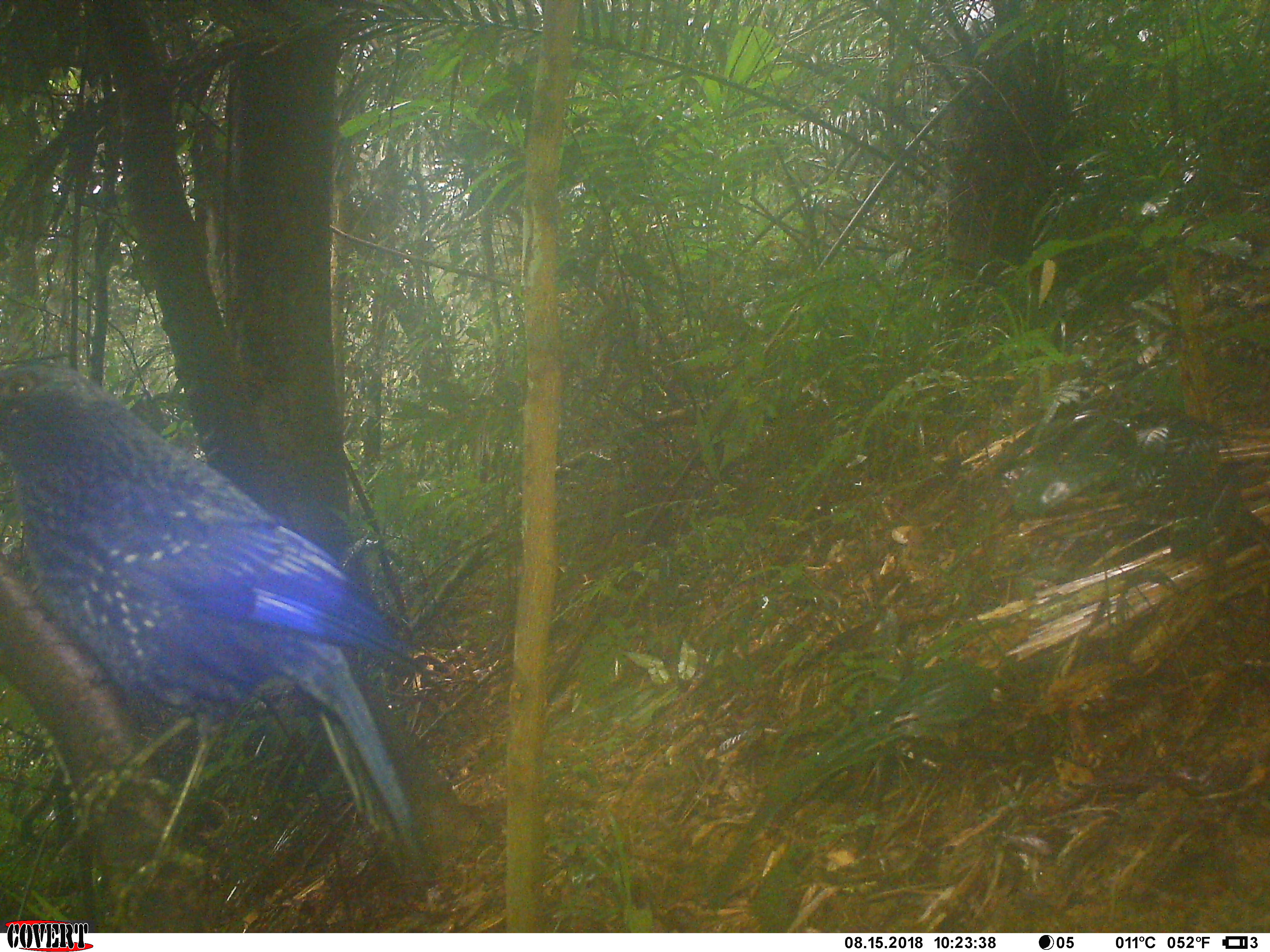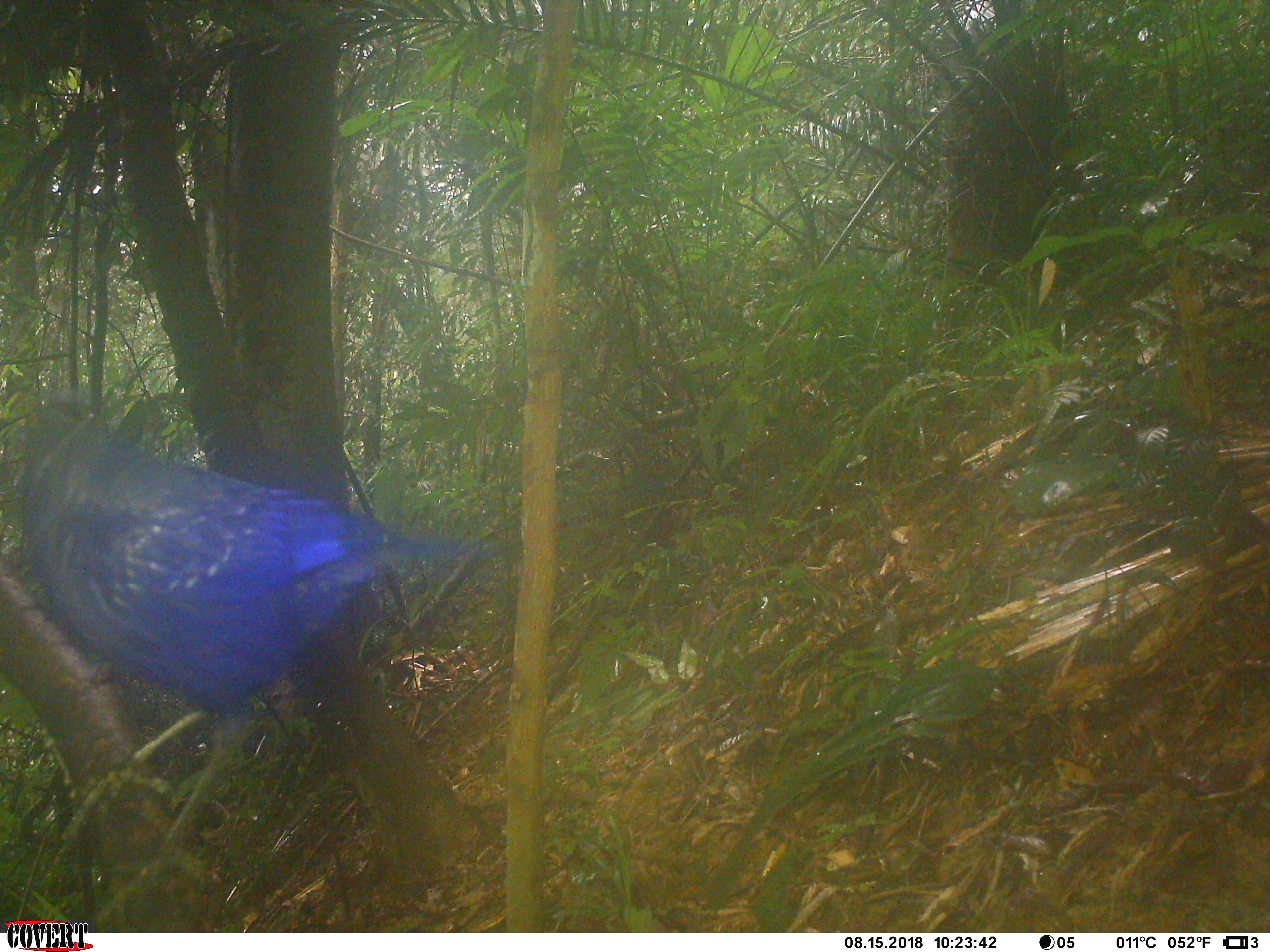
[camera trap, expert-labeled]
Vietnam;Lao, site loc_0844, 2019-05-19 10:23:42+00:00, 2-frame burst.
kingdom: Animalia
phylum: Chordata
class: Aves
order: Passeriformes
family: Muscicapidae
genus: Myophonus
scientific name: Myophonus caeruleus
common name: blue whistling thrush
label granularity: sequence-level